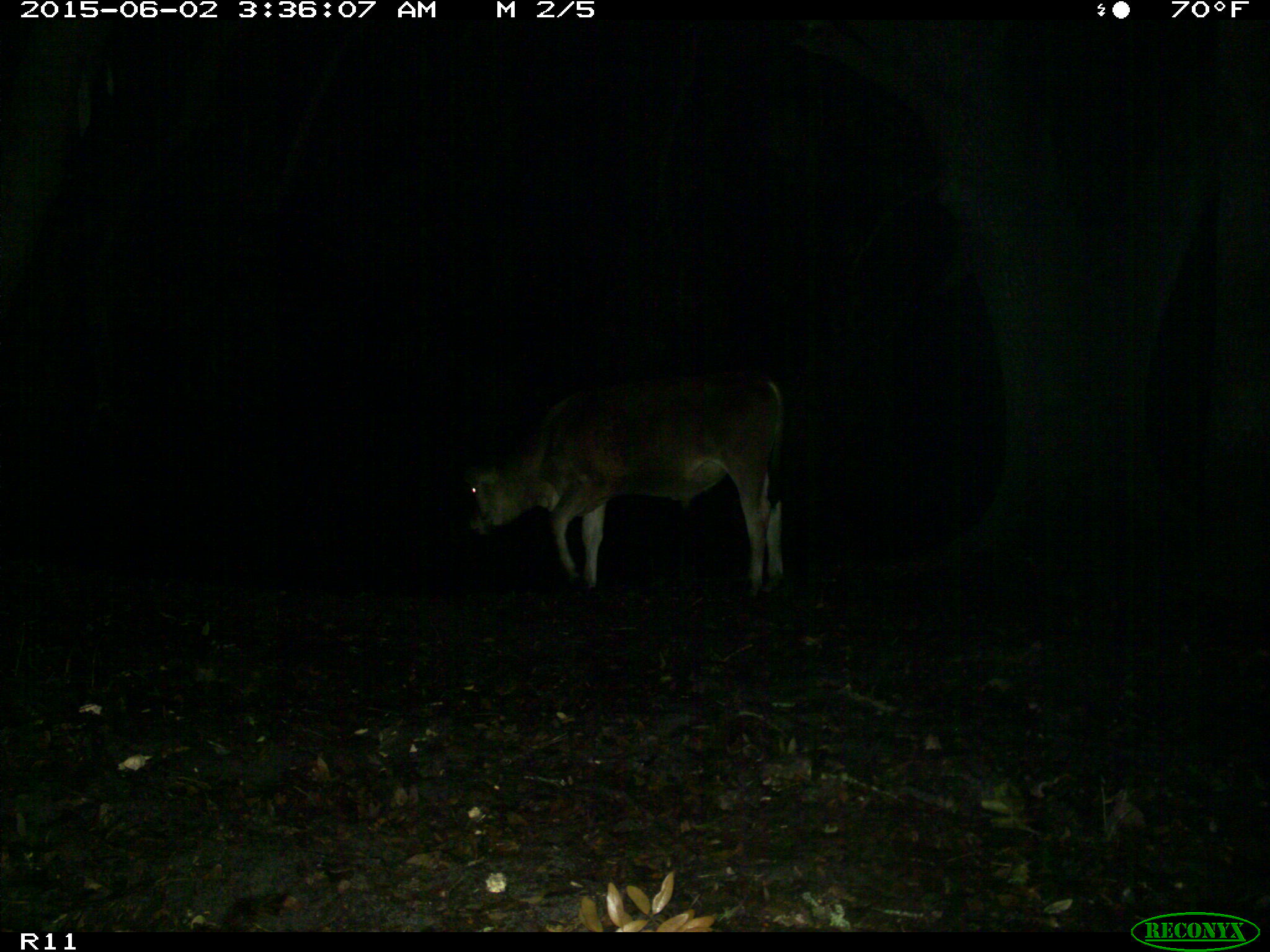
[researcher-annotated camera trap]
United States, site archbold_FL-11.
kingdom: Animalia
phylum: Chordata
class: Mammalia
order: Artiodactyla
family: Bovidae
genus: Bos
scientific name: Bos taurus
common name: domestic cow